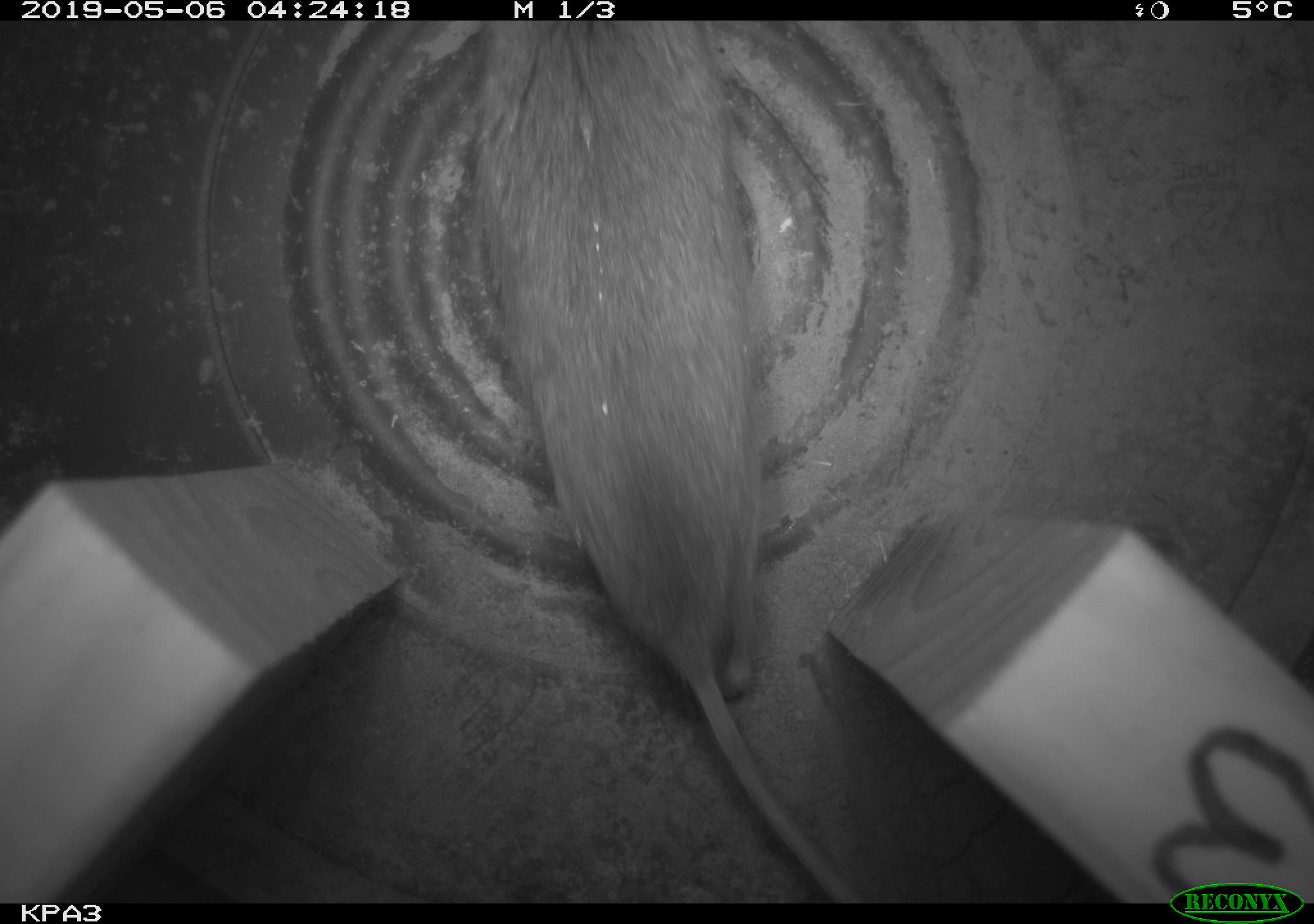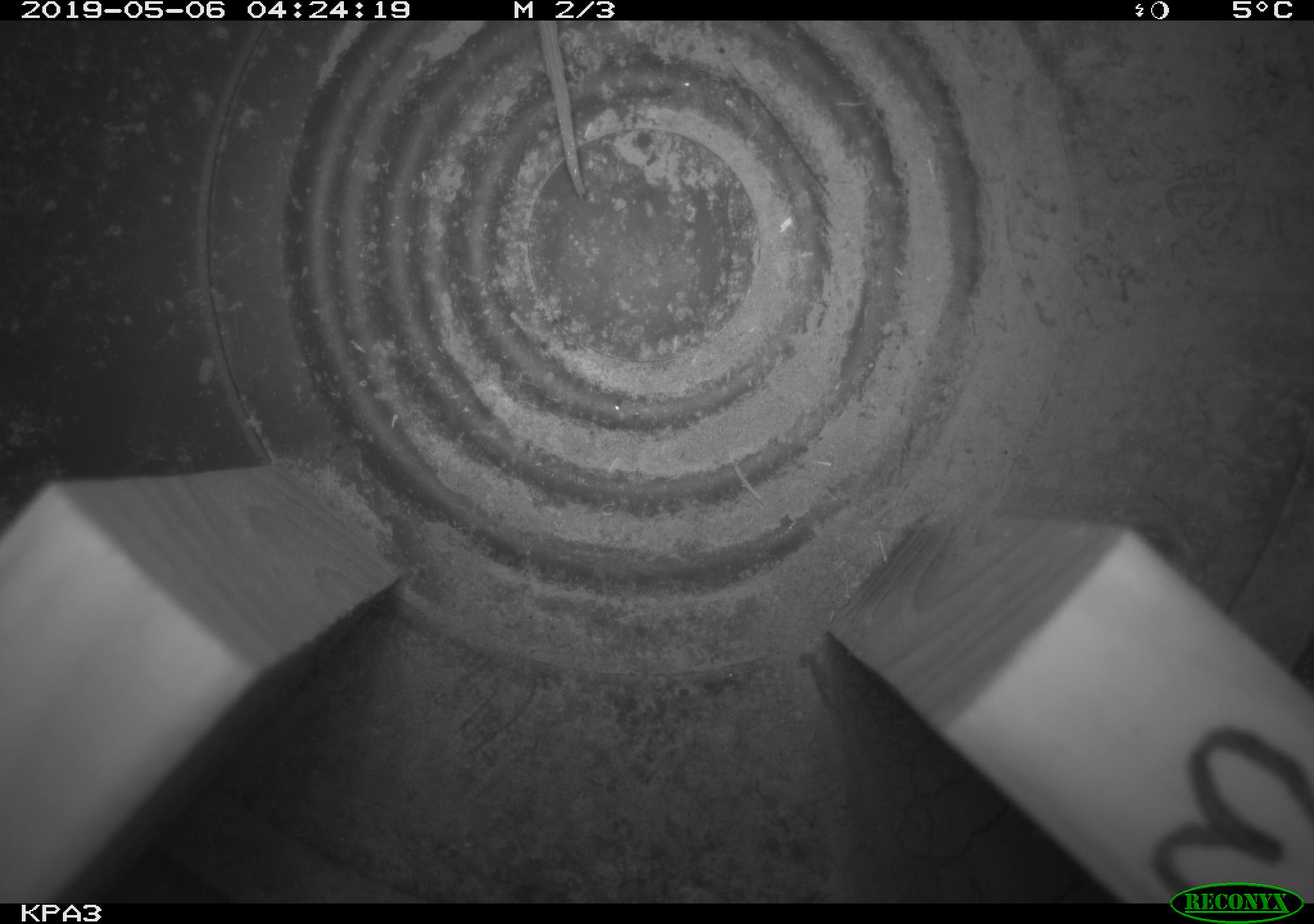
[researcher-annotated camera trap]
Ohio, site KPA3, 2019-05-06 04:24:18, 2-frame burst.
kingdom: Animalia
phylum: Chordata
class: Mammalia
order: Rodentia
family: Cricetidae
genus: Peromyscus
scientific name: Peromyscus leucopus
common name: white-footed mouse